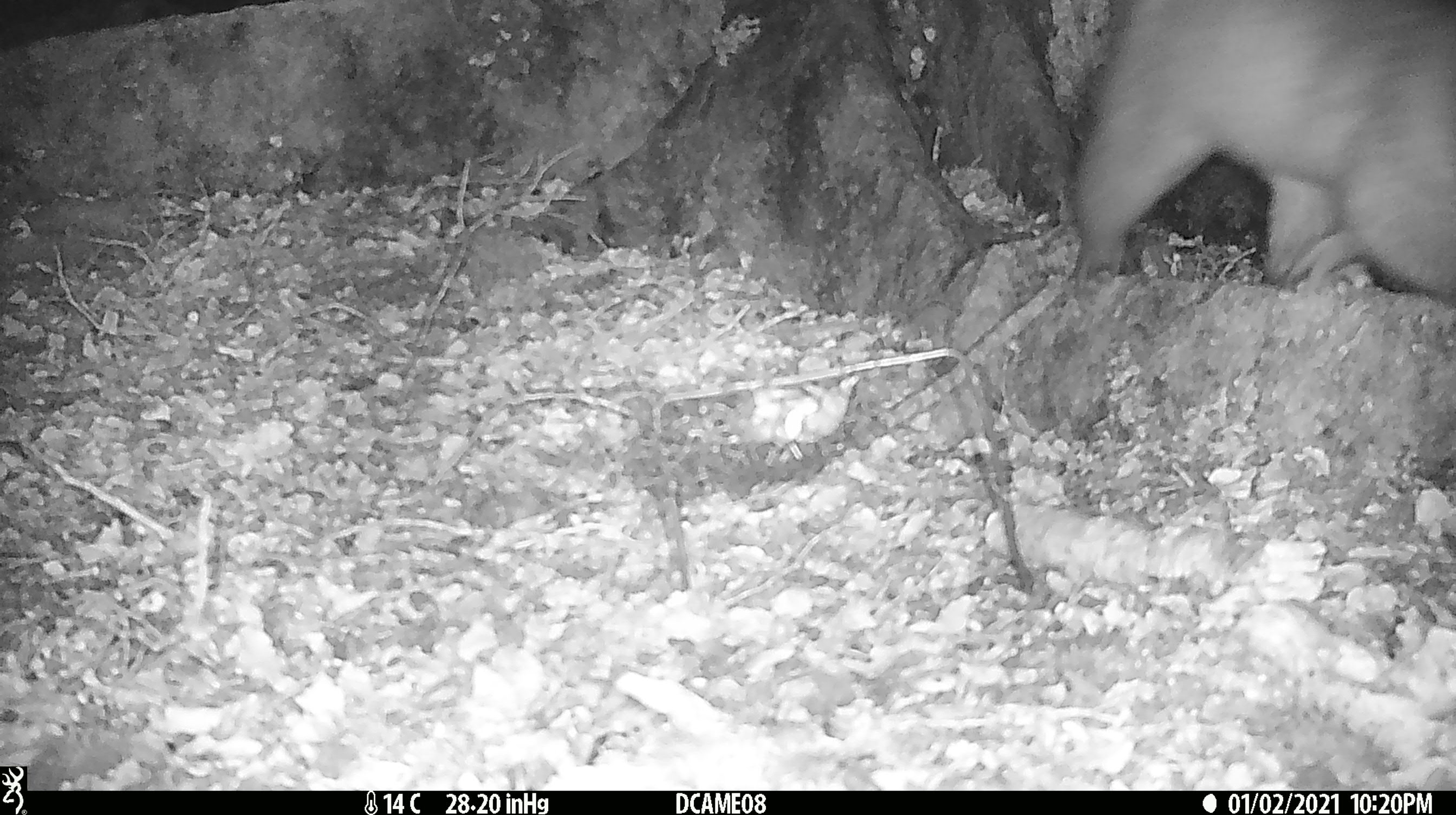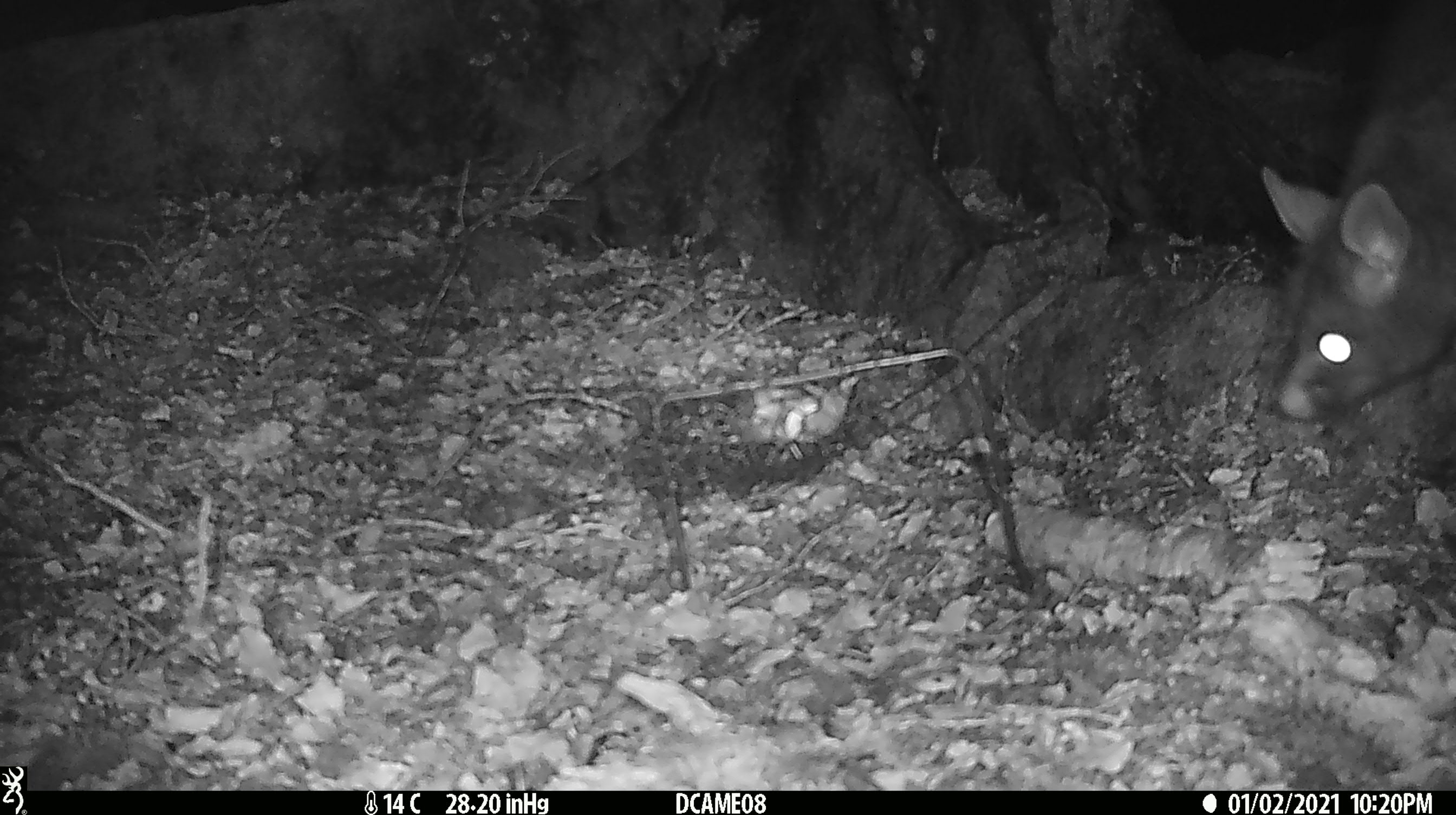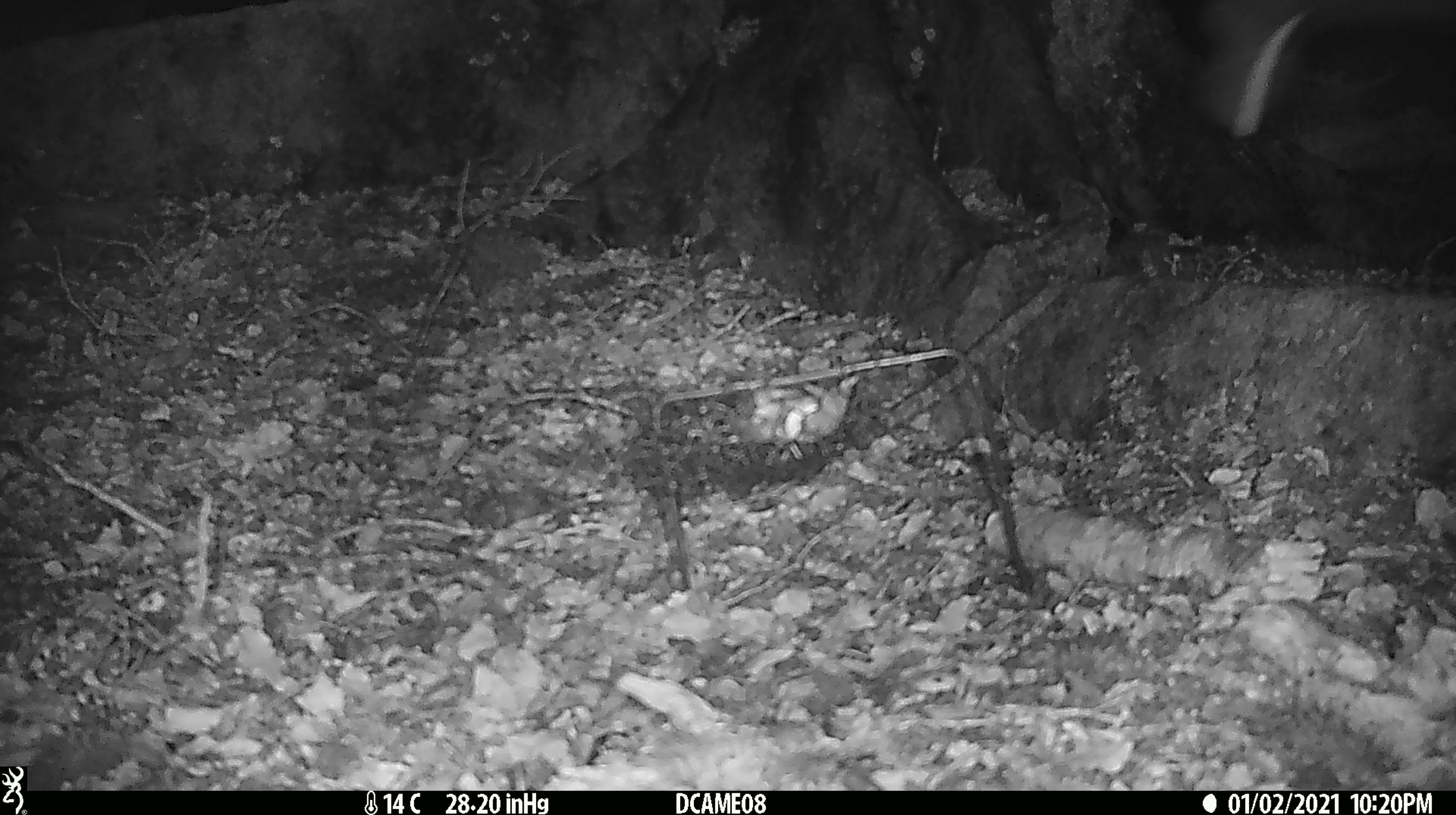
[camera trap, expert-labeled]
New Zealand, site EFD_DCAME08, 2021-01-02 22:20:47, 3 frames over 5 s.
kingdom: Animalia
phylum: Chordata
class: Mammalia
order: Diprotodontia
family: Phalangeridae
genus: Trichosurus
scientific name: Trichosurus vulpecula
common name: common brushtail possum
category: possum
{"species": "possum (common brushtail possum) (Trichosurus vulpecula)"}